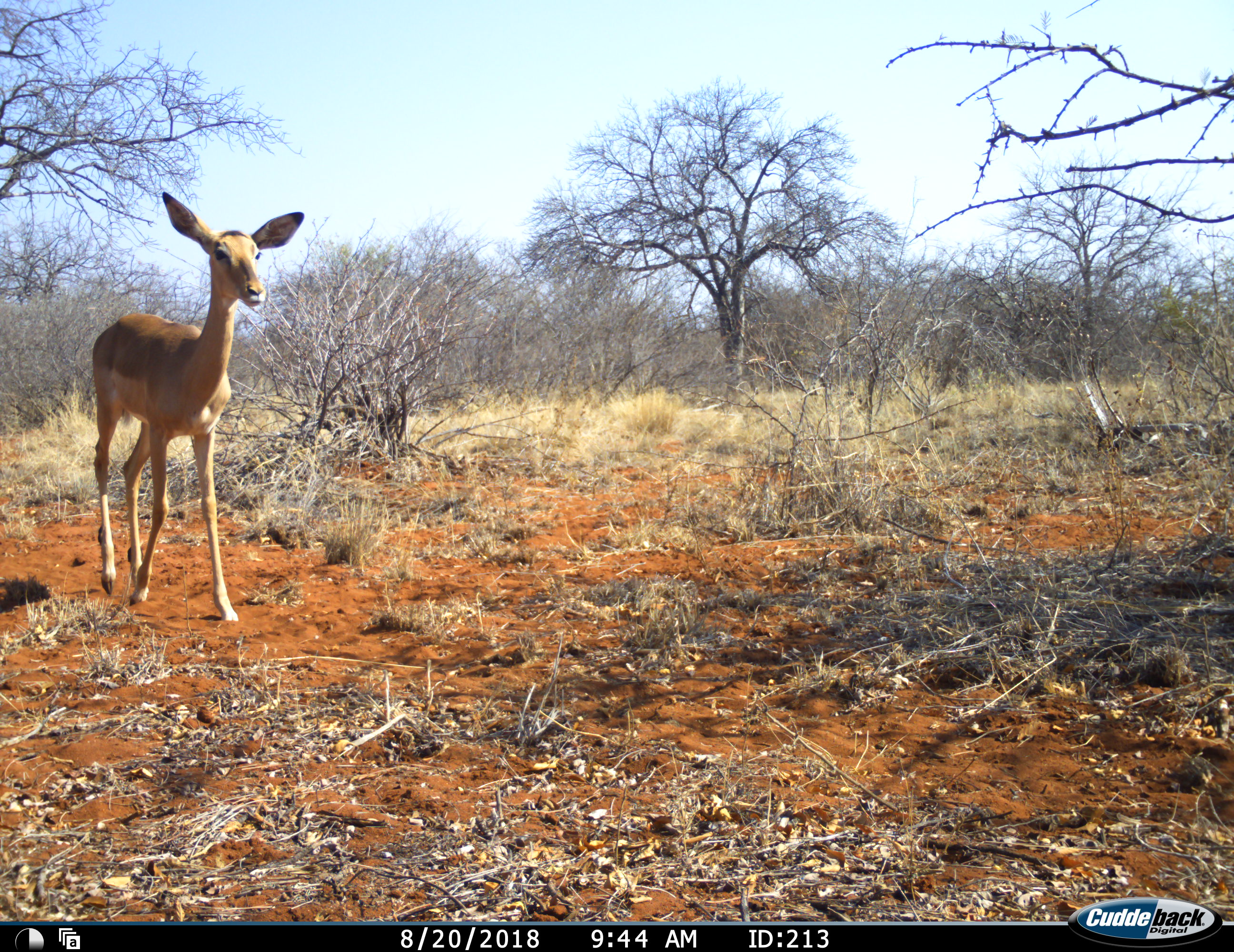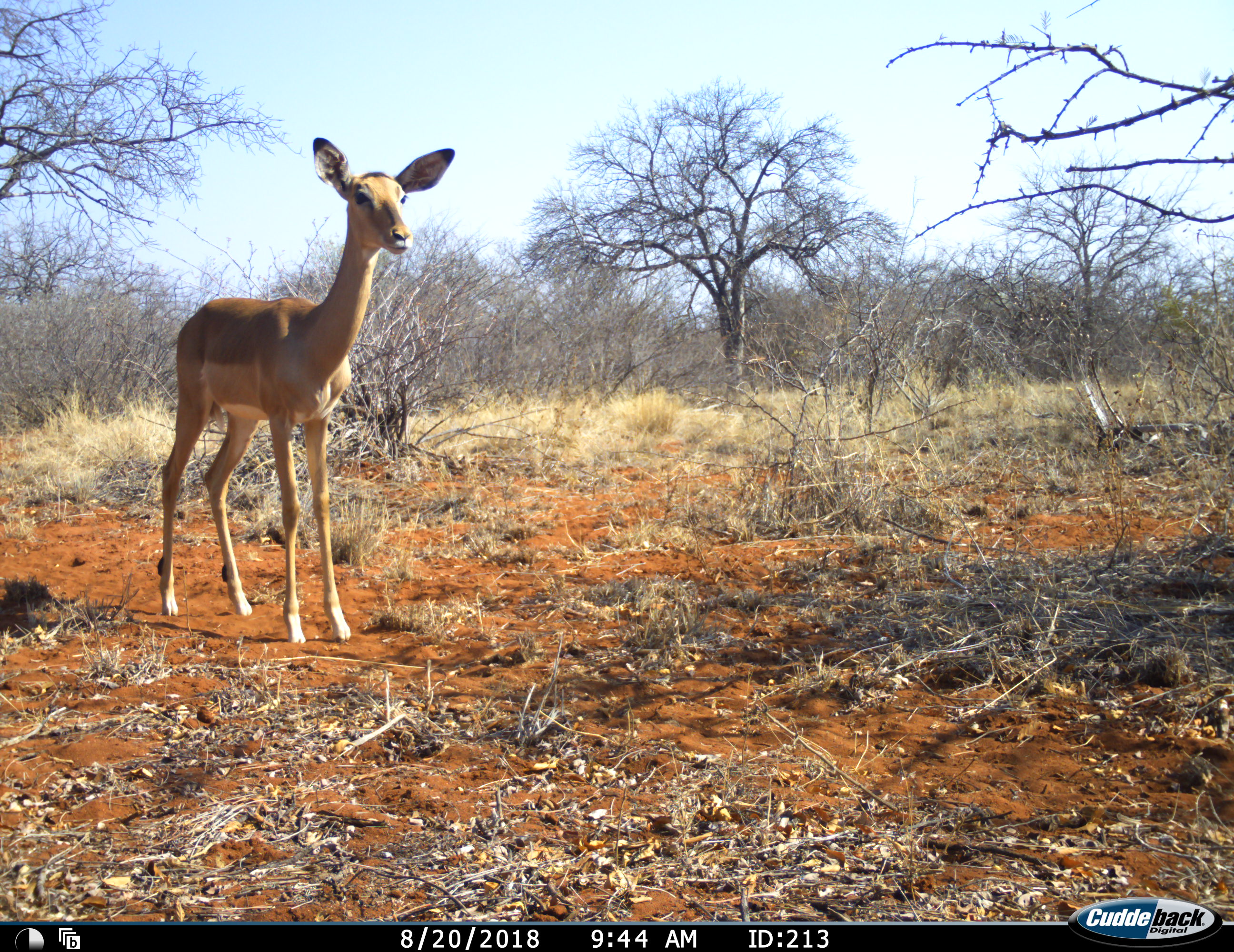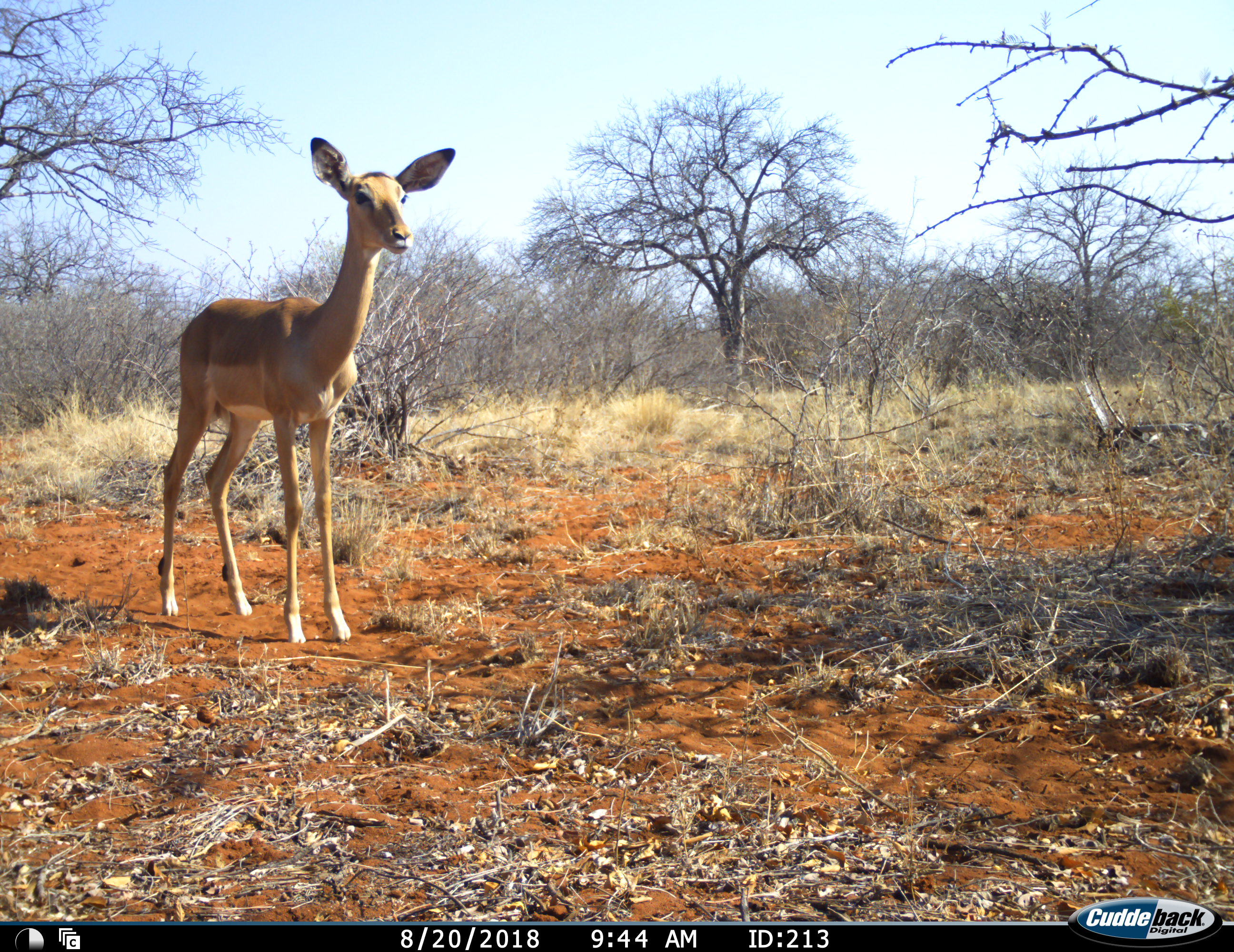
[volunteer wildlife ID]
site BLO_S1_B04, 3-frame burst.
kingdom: Animalia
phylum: Chordata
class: Mammalia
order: Artiodactyla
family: Bovidae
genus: Aepyceros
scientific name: Aepyceros melampus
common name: impala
Impala (Aepyceros melampus), count 1. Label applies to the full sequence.